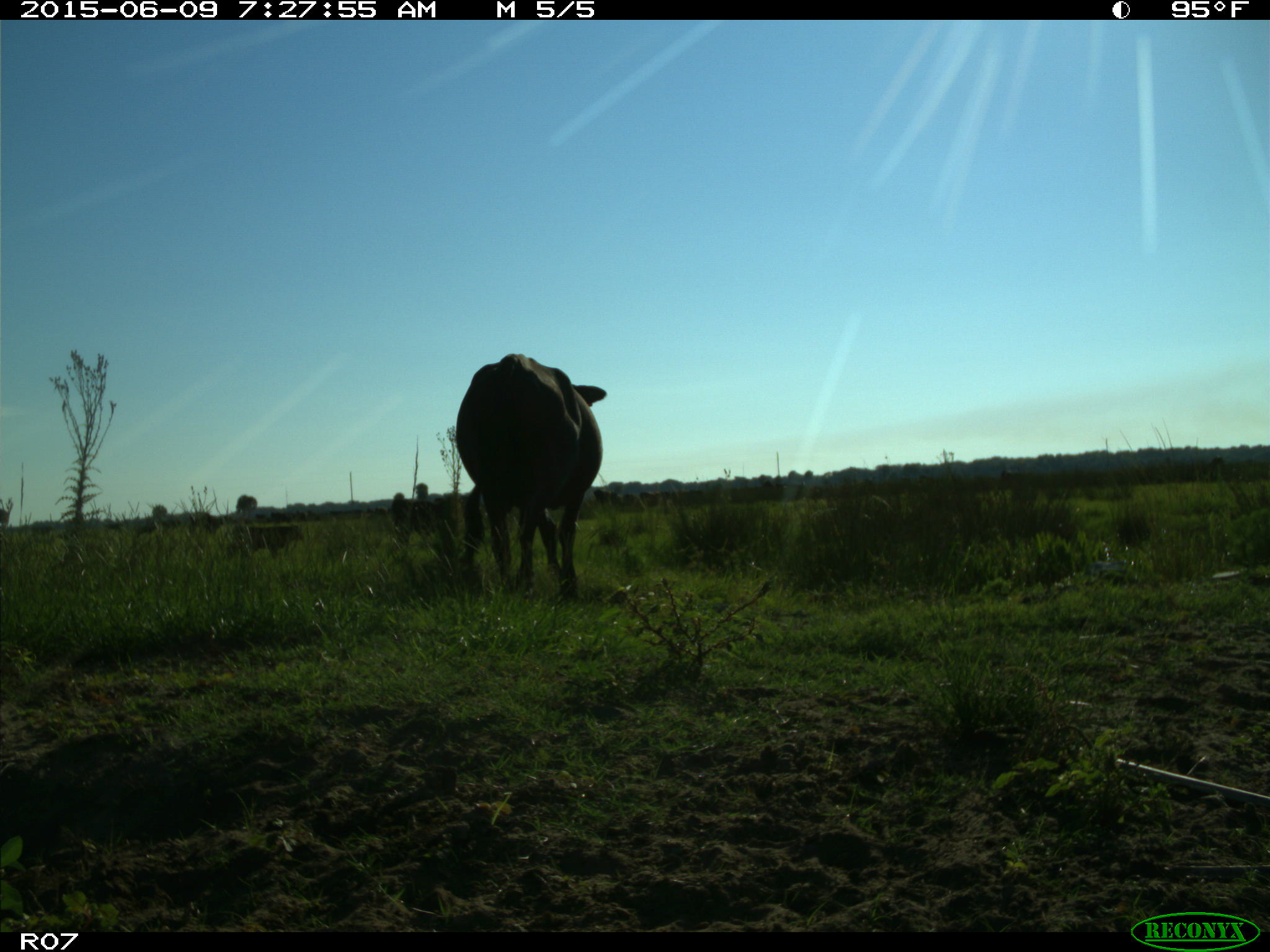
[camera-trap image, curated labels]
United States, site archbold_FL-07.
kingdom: Animalia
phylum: Chordata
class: Mammalia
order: Artiodactyla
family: Bovidae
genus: Bos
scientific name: Bos taurus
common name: domestic cow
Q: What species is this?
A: Bos taurus (domestic cow).